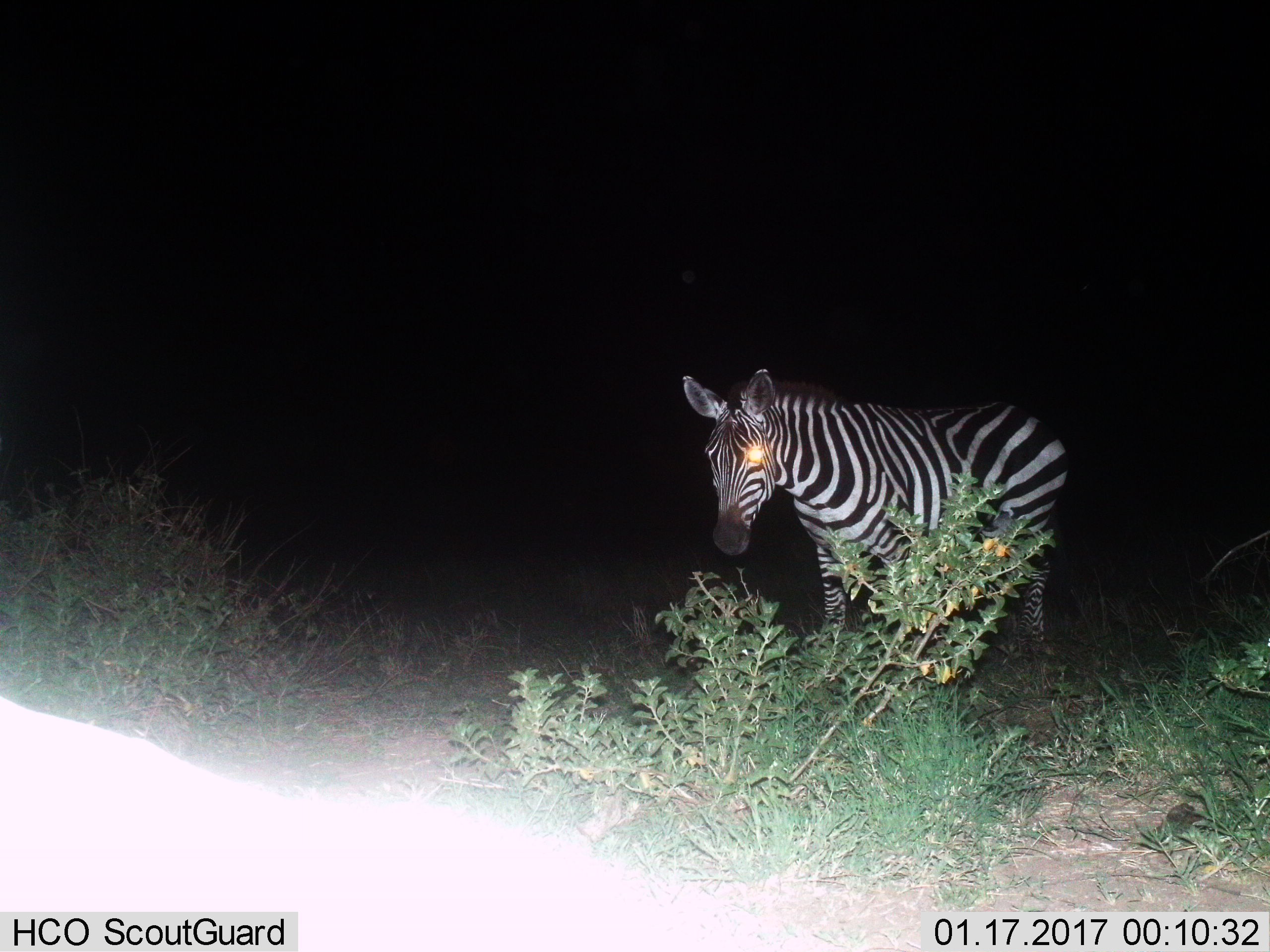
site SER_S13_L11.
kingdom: Animalia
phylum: Chordata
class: Mammalia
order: Perissodactyla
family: Equidae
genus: Equus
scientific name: Equus quagga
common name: plains zebra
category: zebraplains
Zebraplains (plains zebra) (Equus quagga), count 1. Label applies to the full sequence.